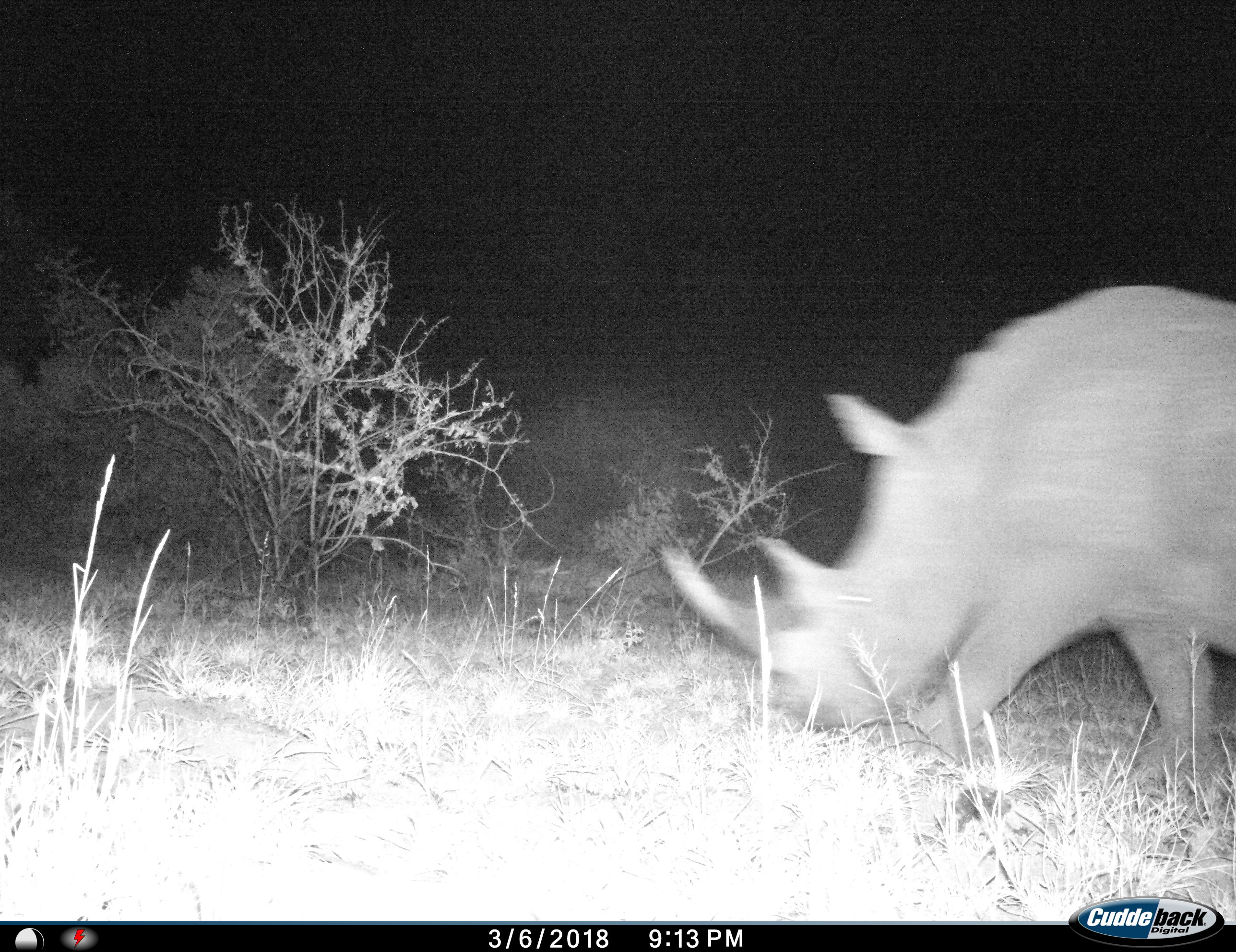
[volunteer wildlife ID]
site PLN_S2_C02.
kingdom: Animalia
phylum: Chordata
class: Mammalia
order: Perissodactyla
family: Rhinocerotidae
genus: Ceratotherium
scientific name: Ceratotherium simum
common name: white rhinoceros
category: rhinoceroswhite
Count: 1.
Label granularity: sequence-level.